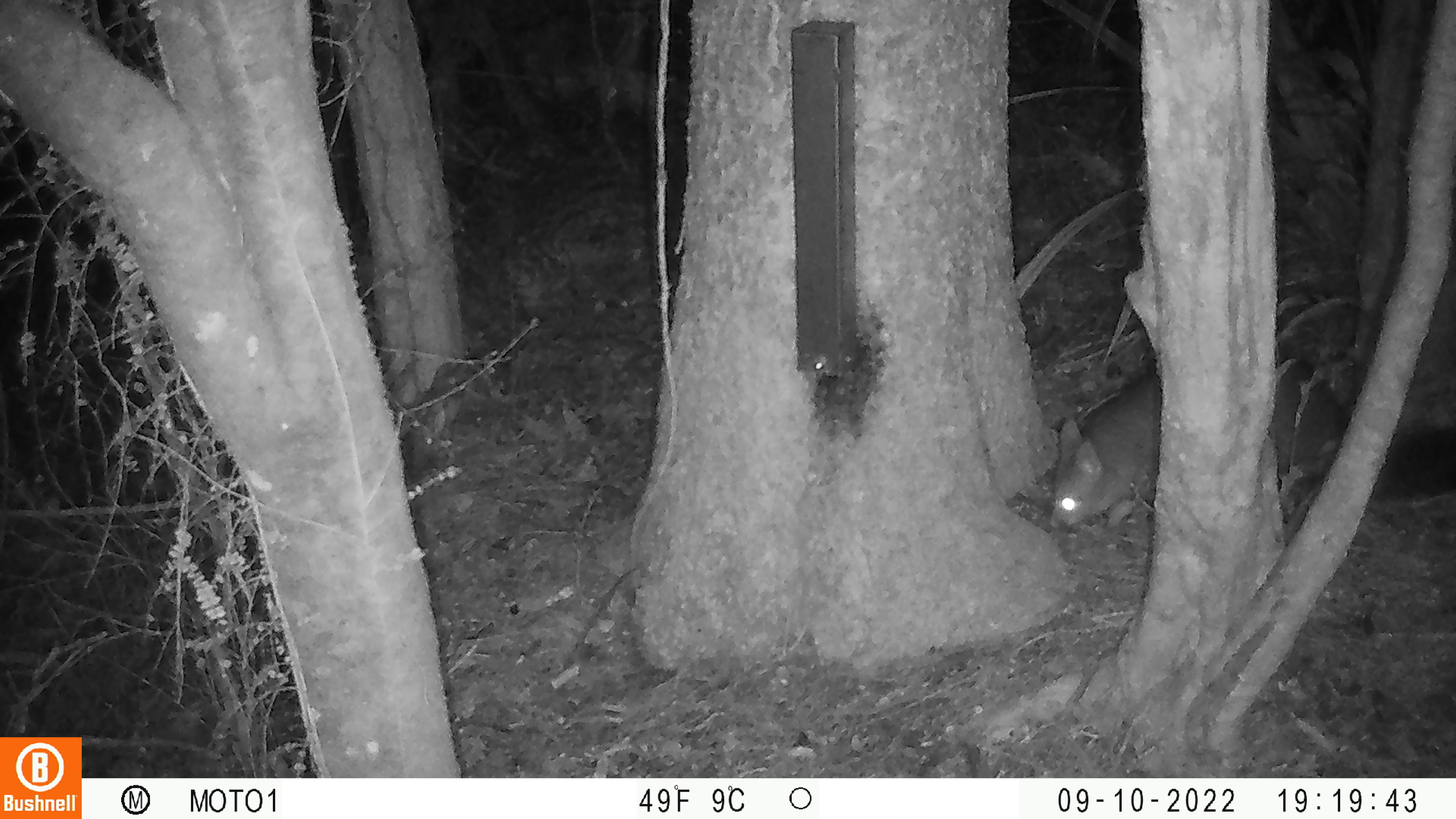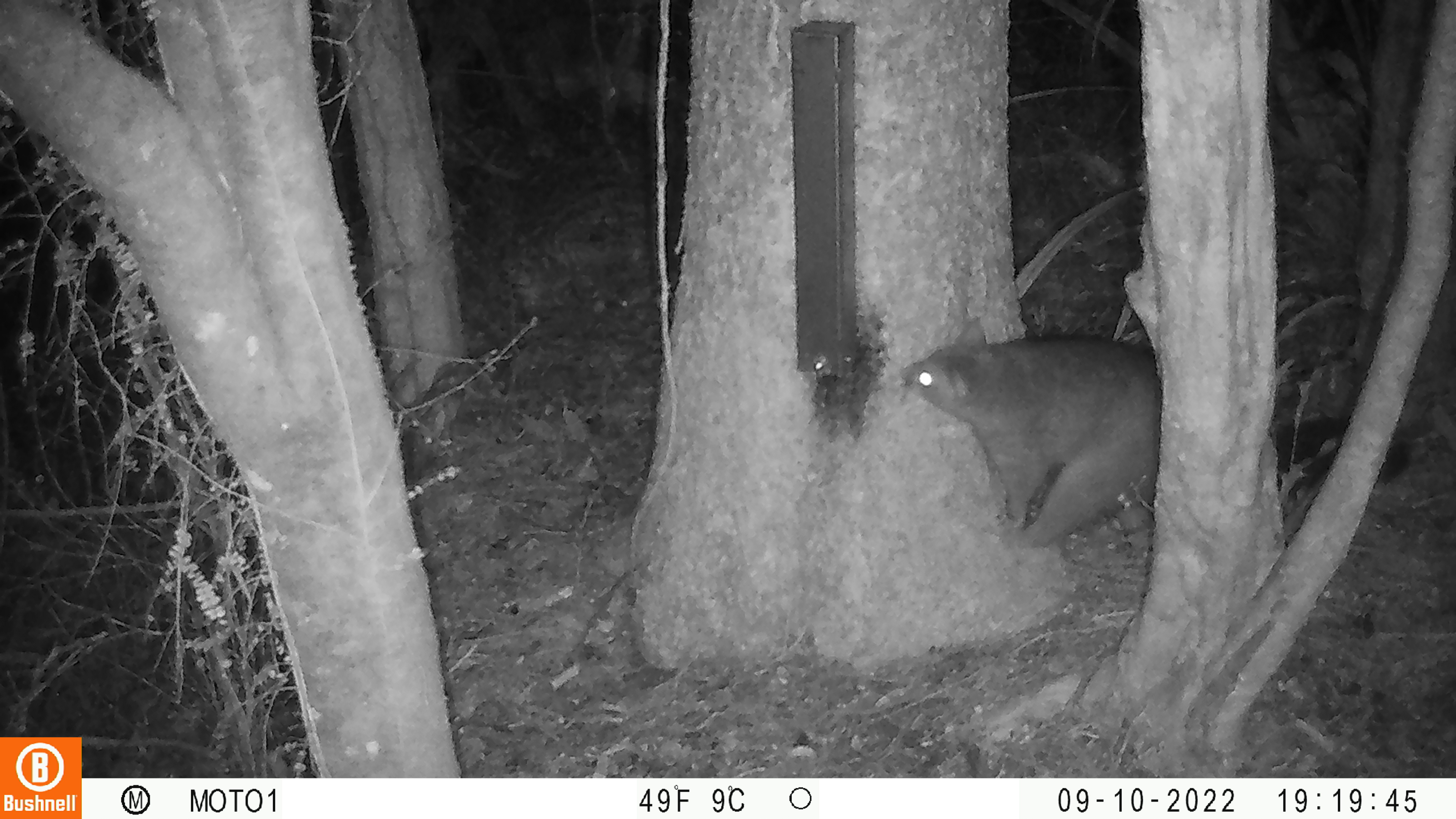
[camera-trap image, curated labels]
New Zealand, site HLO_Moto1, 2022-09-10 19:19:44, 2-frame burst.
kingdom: Animalia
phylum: Chordata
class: Mammalia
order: Diprotodontia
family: Phalangeridae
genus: Trichosurus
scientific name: Trichosurus vulpecula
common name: common brushtail possum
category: possum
Possum (common brushtail possum) (Trichosurus vulpecula).